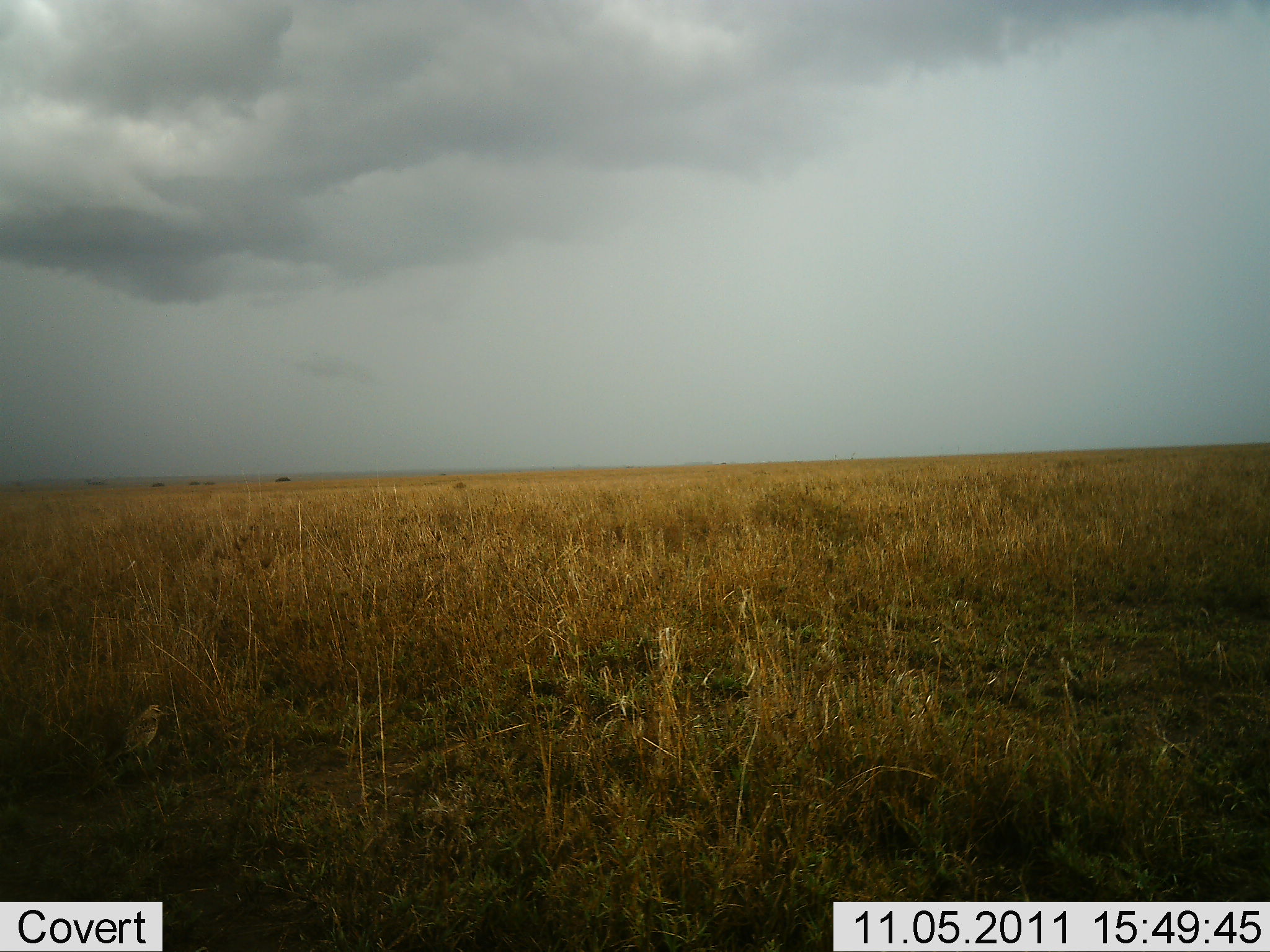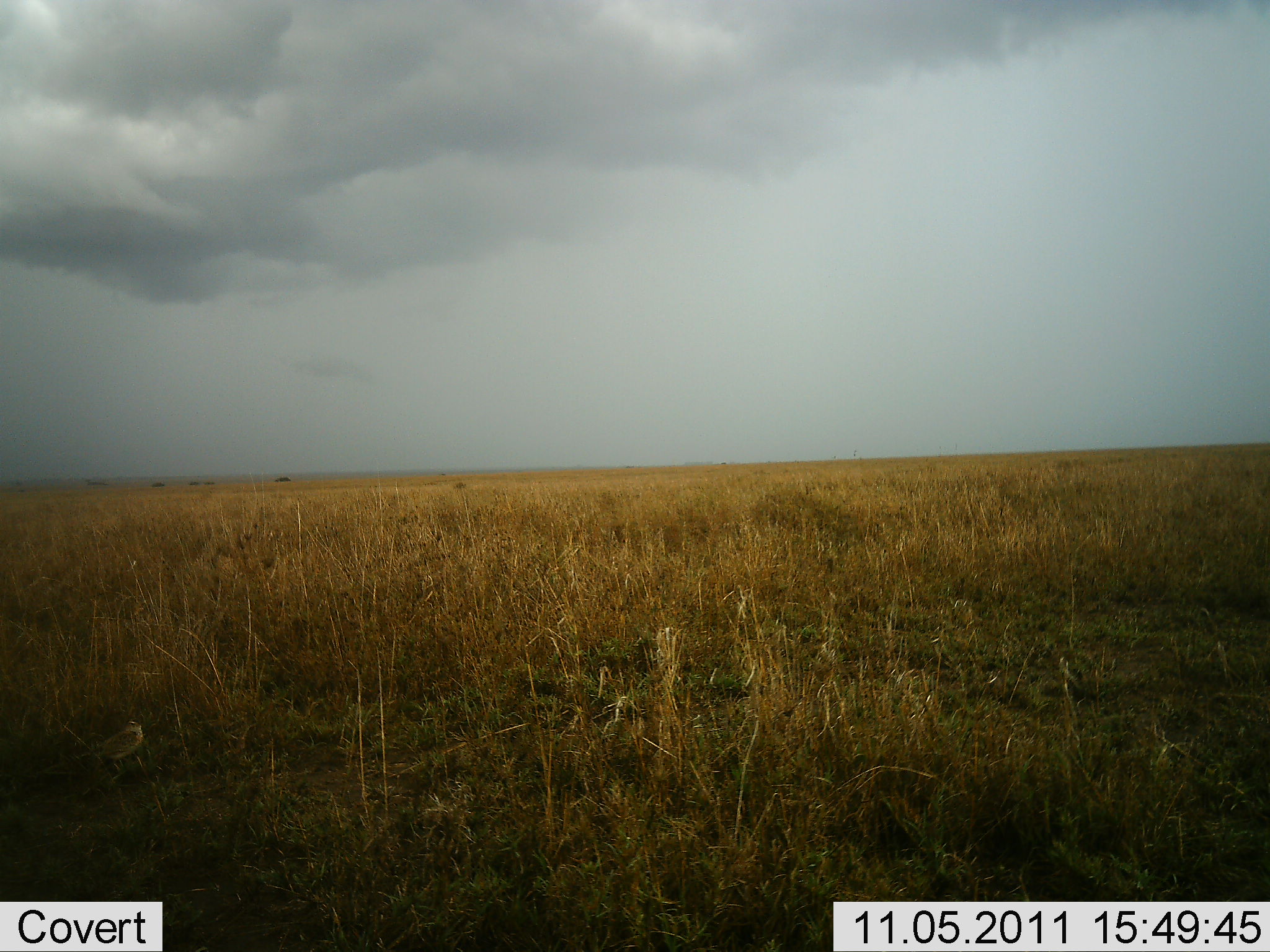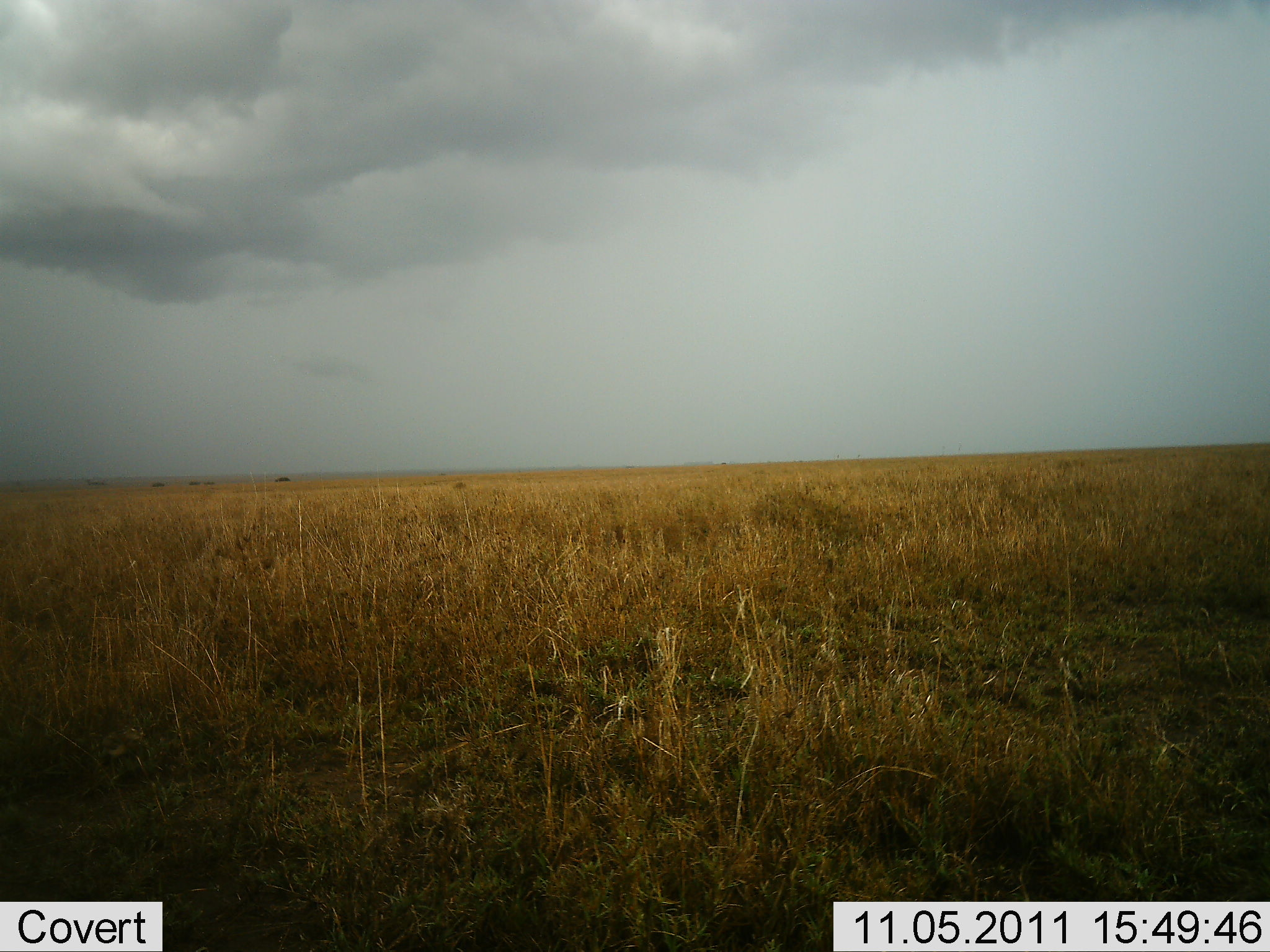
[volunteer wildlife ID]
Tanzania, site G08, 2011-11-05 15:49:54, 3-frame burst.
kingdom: Animalia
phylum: Chordata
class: Aves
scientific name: Aves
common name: bird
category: otherbird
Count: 1.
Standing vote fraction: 13%.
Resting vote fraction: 20%.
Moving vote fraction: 73%.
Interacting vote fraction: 0%.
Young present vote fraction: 0%.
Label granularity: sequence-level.